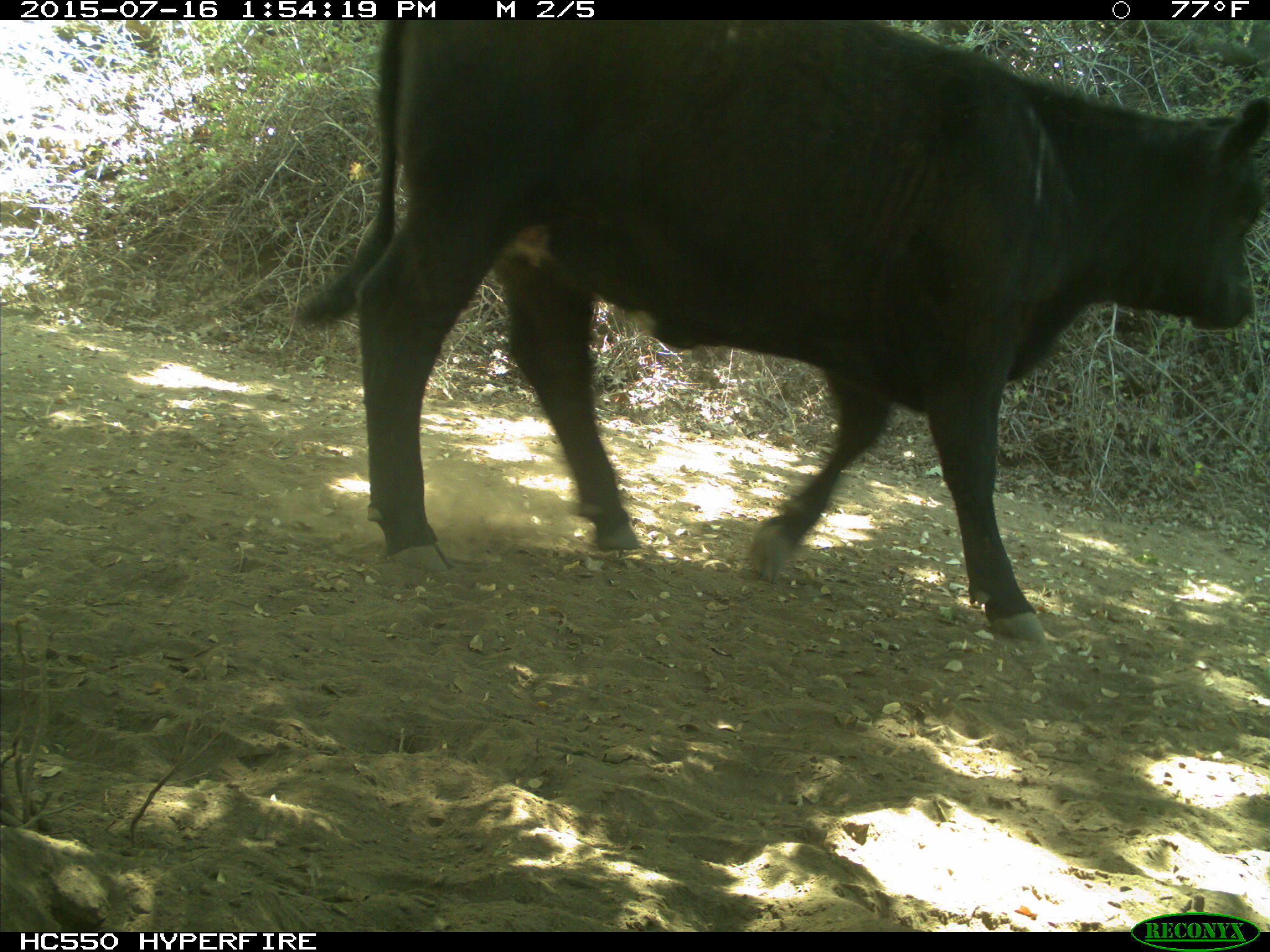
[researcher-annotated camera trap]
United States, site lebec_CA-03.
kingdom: Animalia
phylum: Chordata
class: Mammalia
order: Artiodactyla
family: Bovidae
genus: Bos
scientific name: Bos taurus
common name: domestic cow